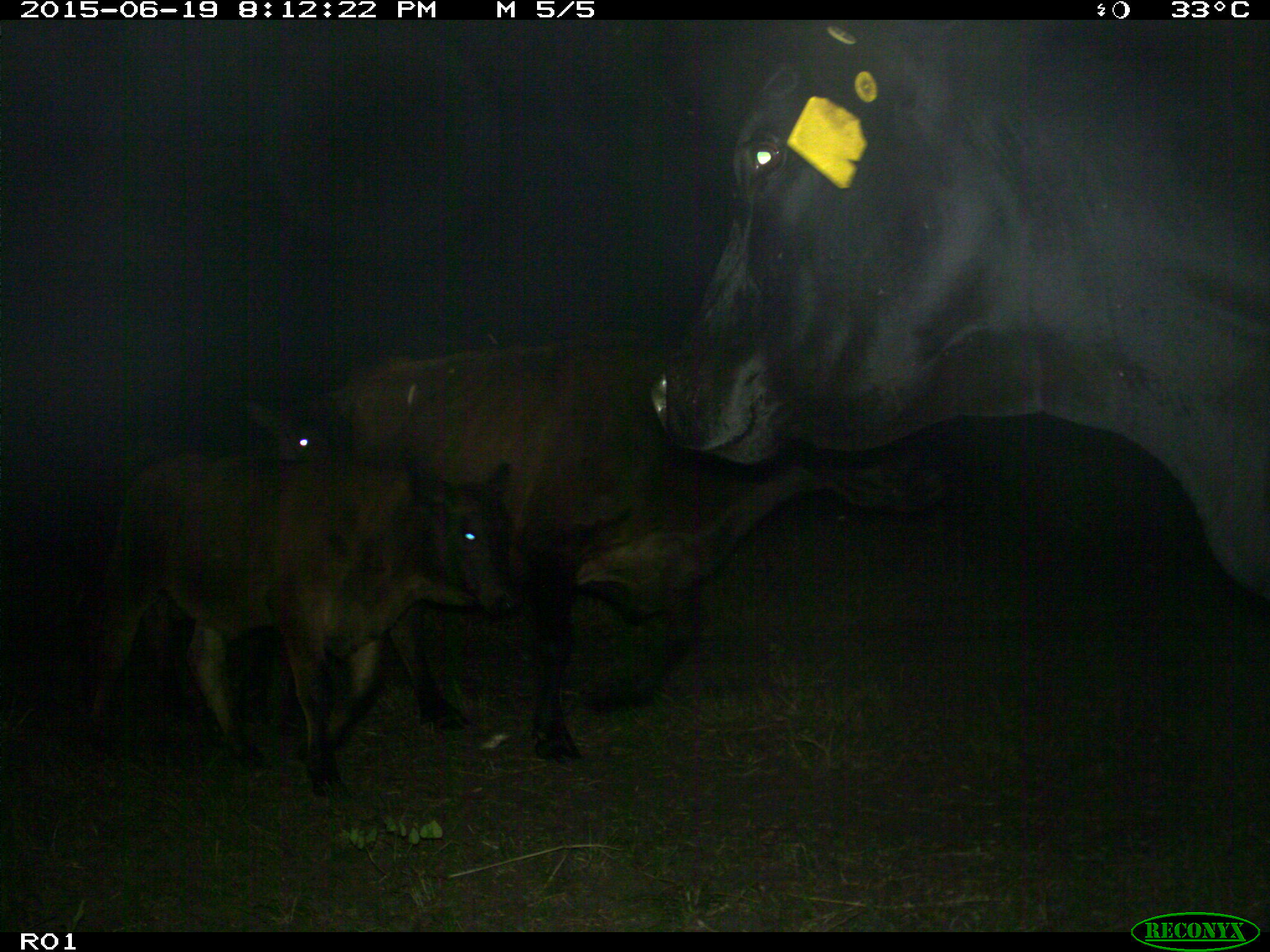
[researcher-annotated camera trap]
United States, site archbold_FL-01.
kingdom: Animalia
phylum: Chordata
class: Mammalia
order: Artiodactyla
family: Bovidae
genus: Bos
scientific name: Bos taurus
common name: domestic cow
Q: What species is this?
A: Bos taurus (domestic cow).